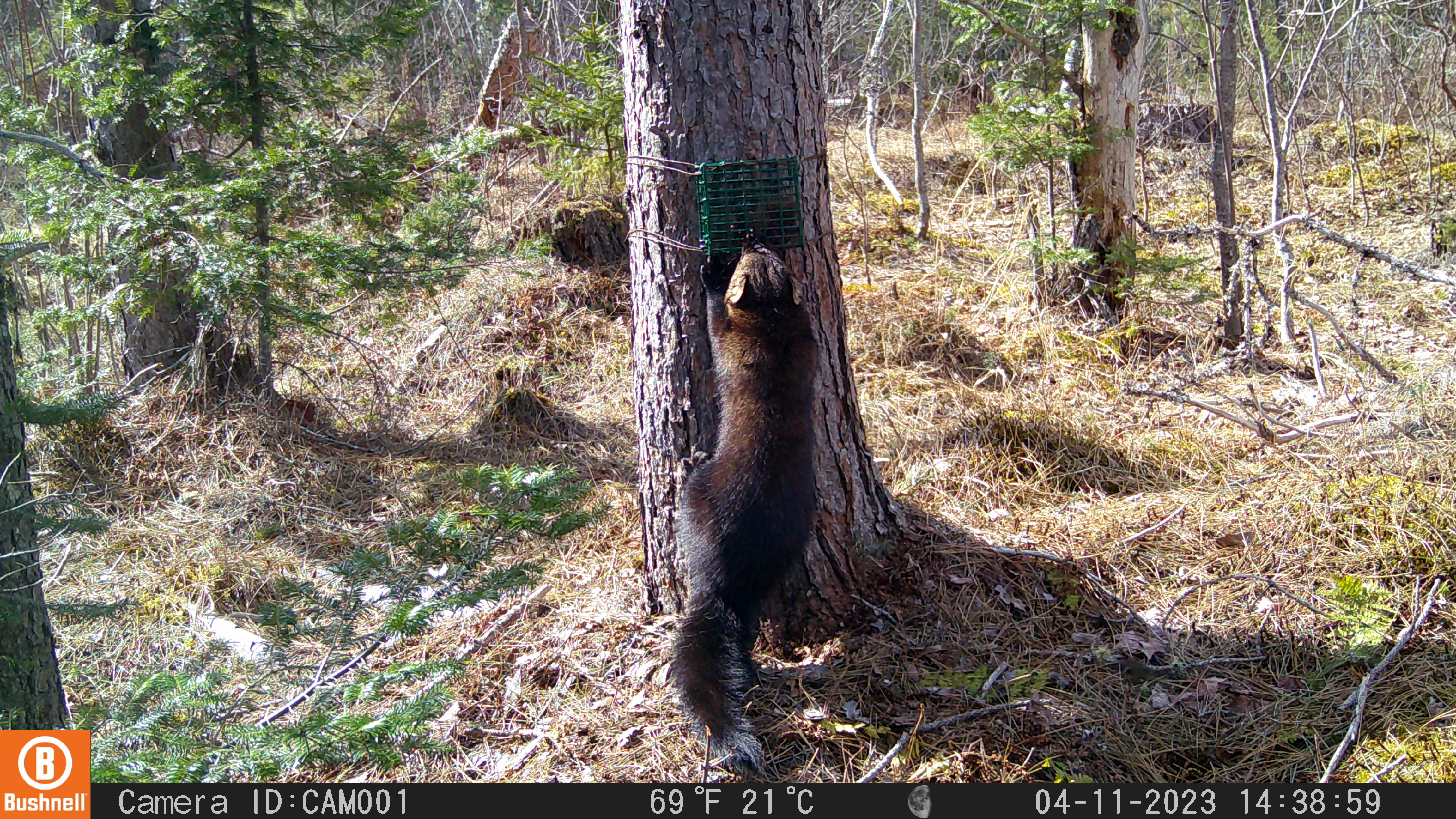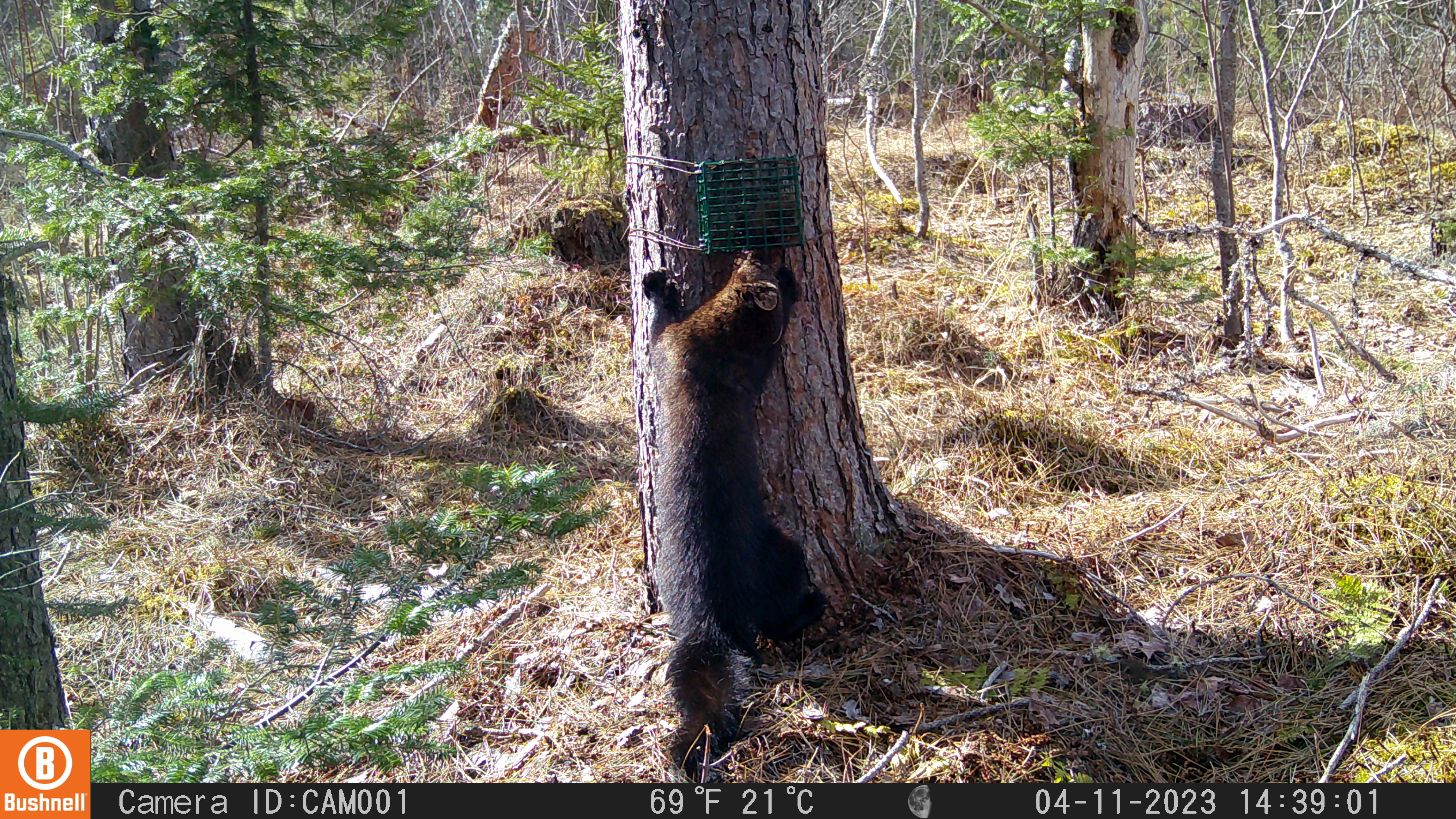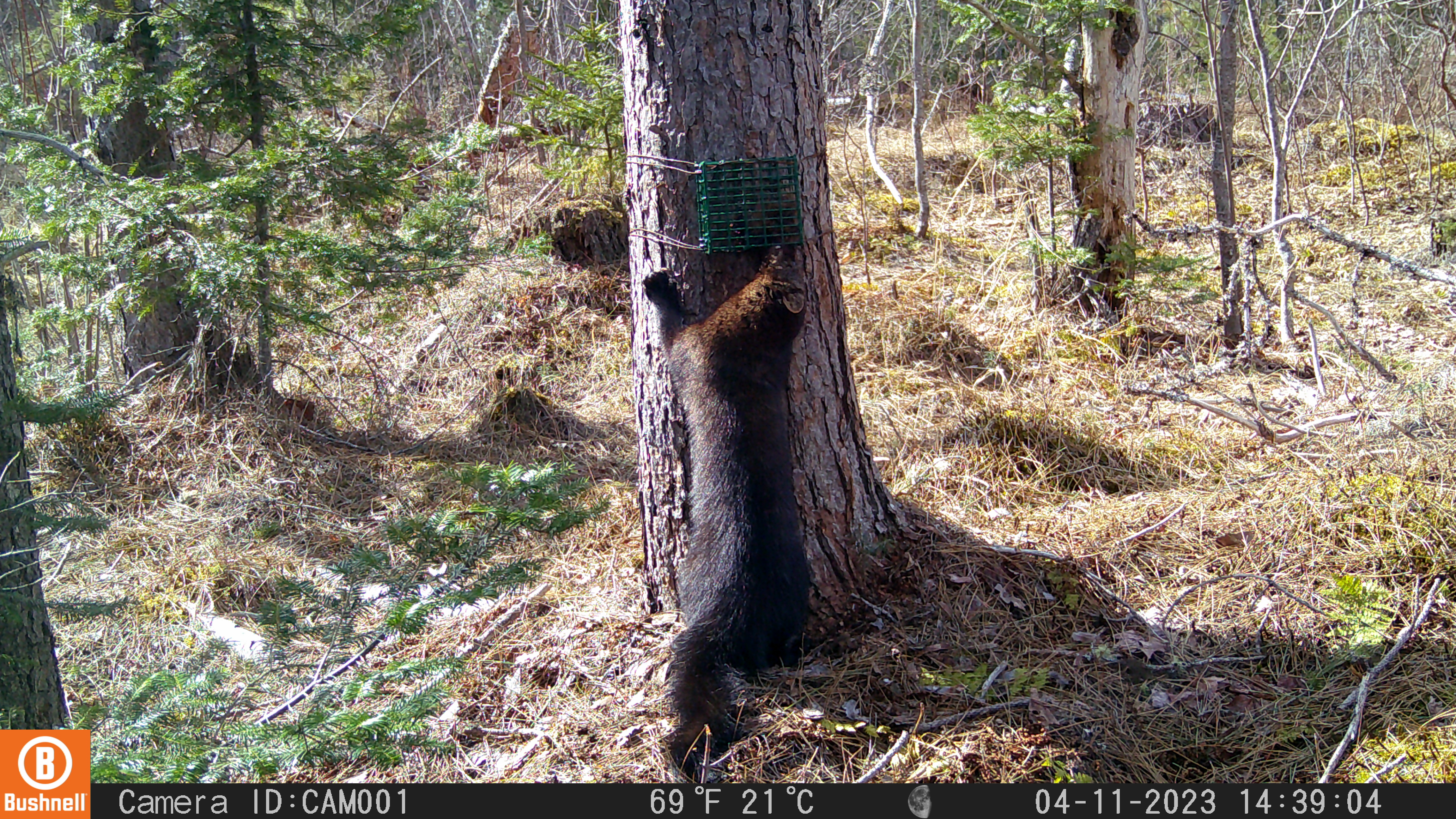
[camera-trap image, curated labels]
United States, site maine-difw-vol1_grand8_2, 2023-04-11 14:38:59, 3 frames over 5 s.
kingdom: Animalia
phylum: Chordata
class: Mammalia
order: Carnivora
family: Mustelidae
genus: Pekania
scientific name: Pekania pennanti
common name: fisher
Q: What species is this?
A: Fisher (Pekania pennanti).